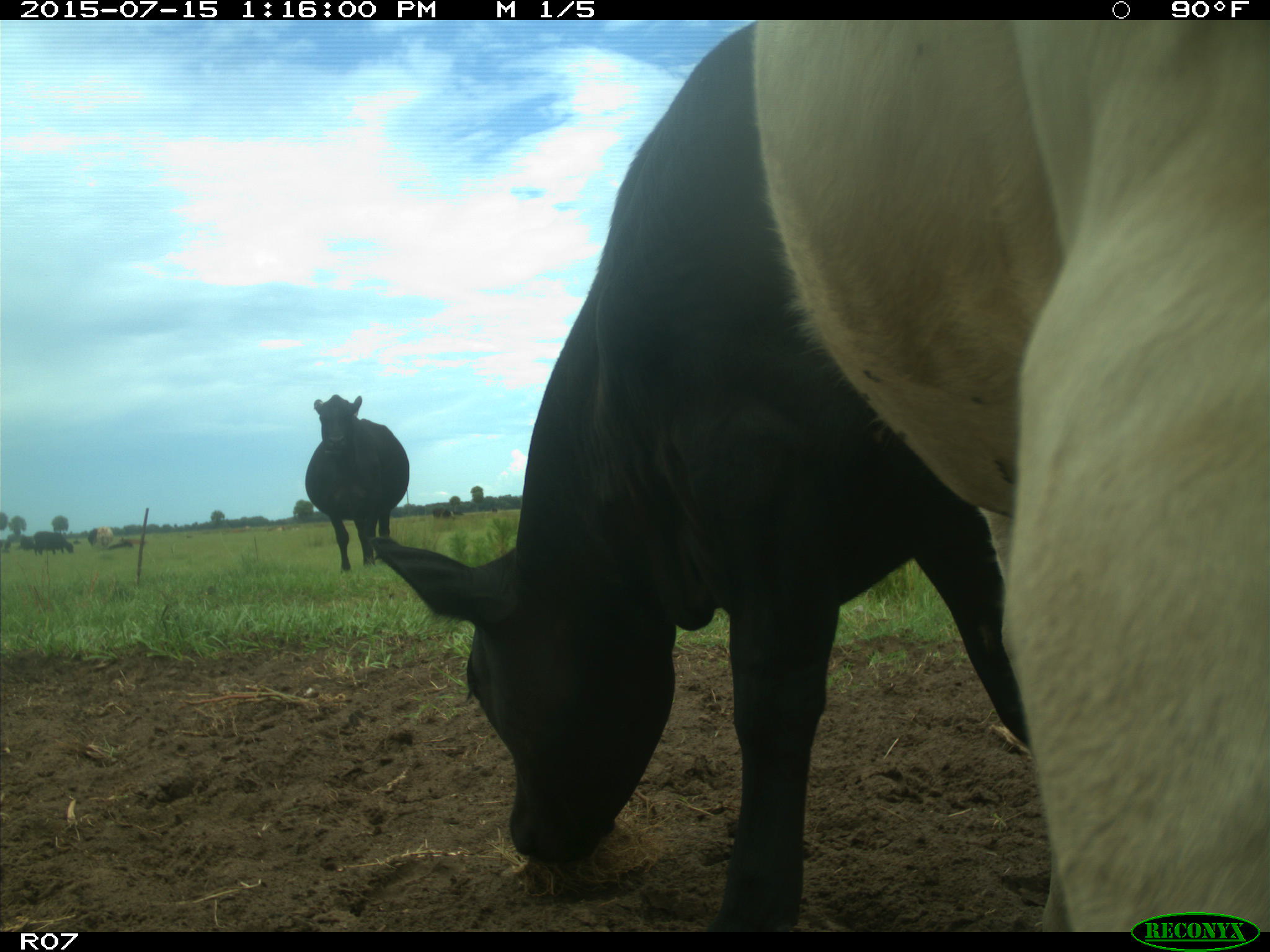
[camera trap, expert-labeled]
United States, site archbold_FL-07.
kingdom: Animalia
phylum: Chordata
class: Mammalia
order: Artiodactyla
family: Bovidae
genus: Bos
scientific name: Bos taurus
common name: domestic cow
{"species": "Bos taurus (domestic cow)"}